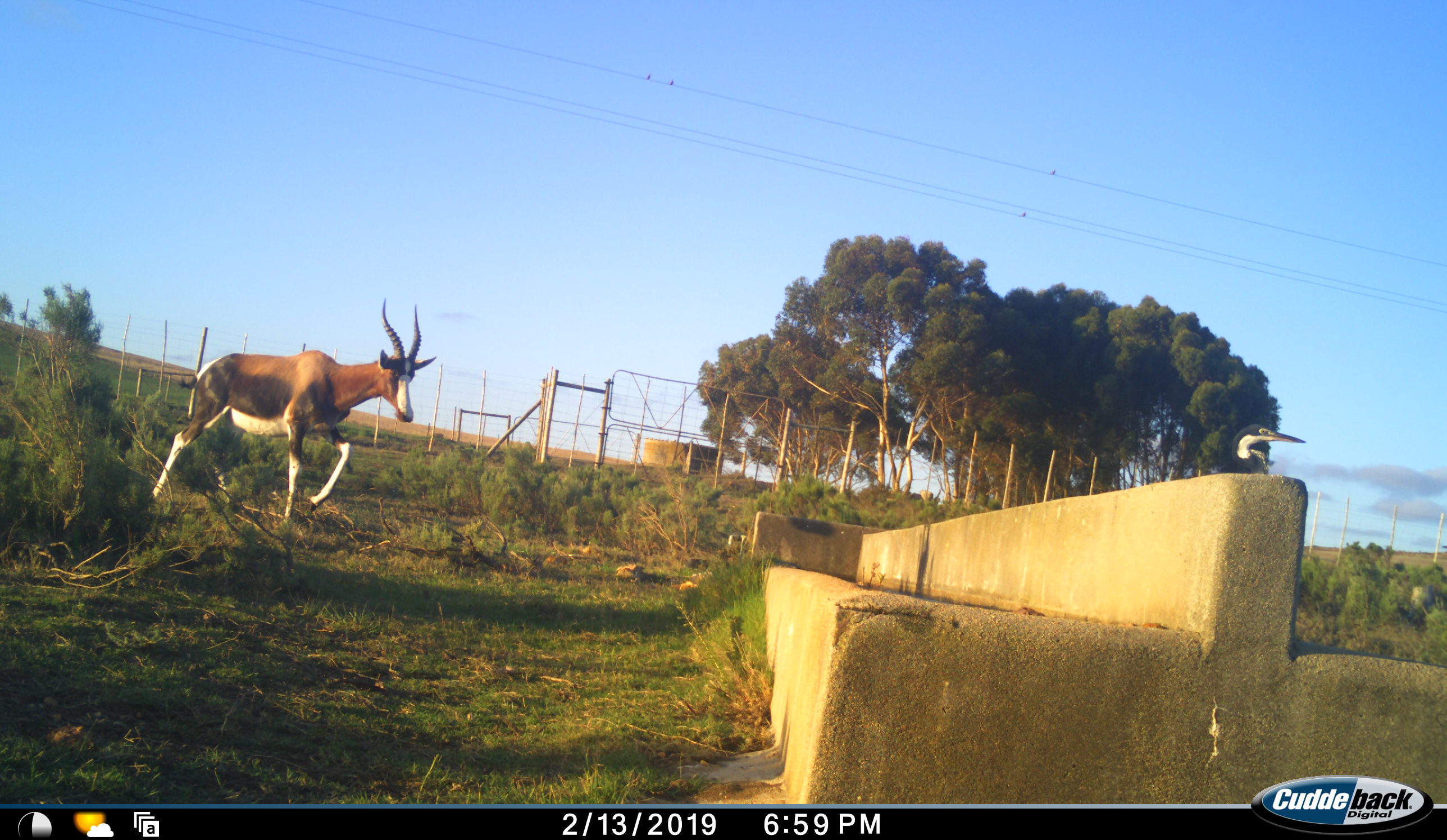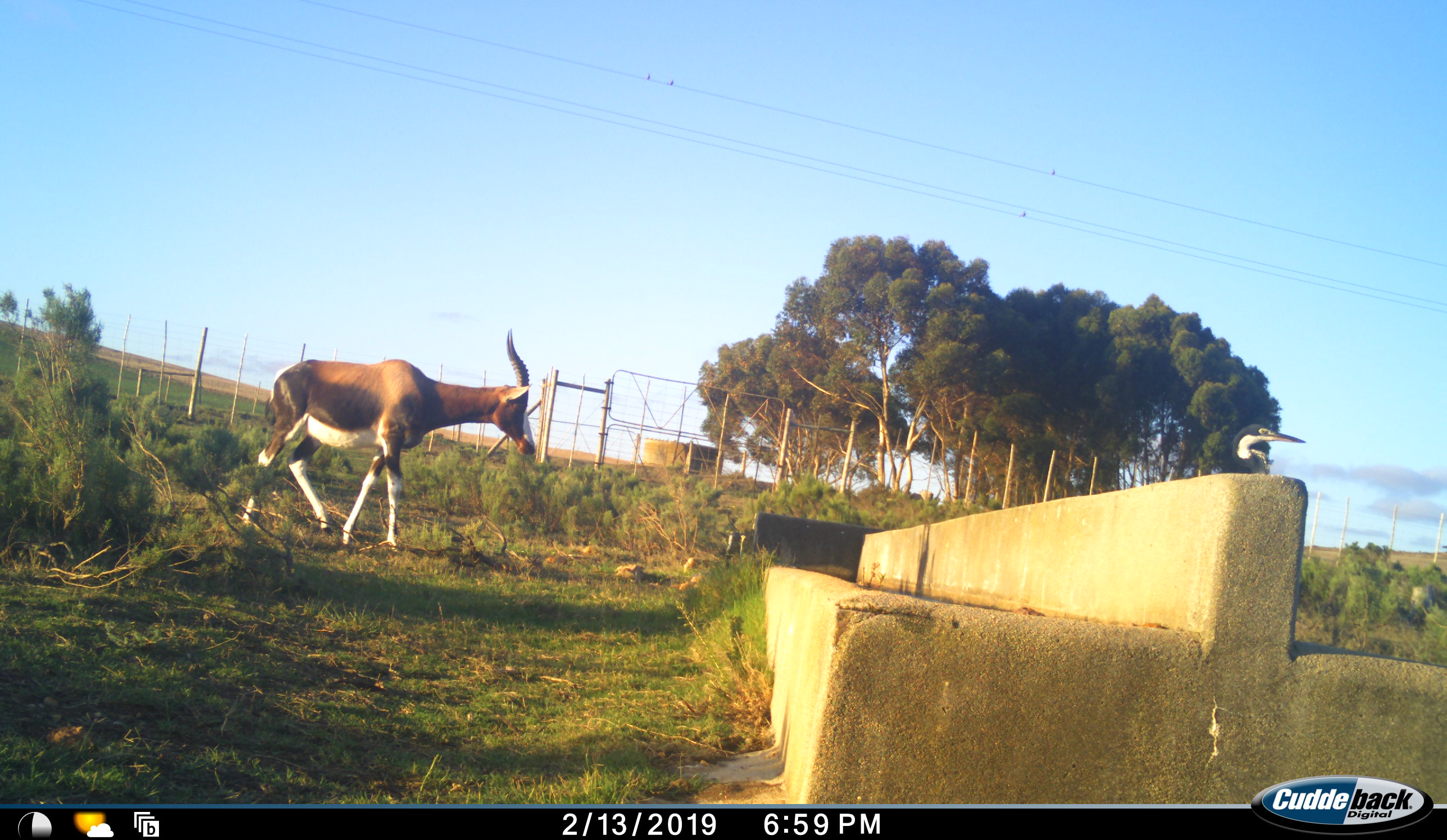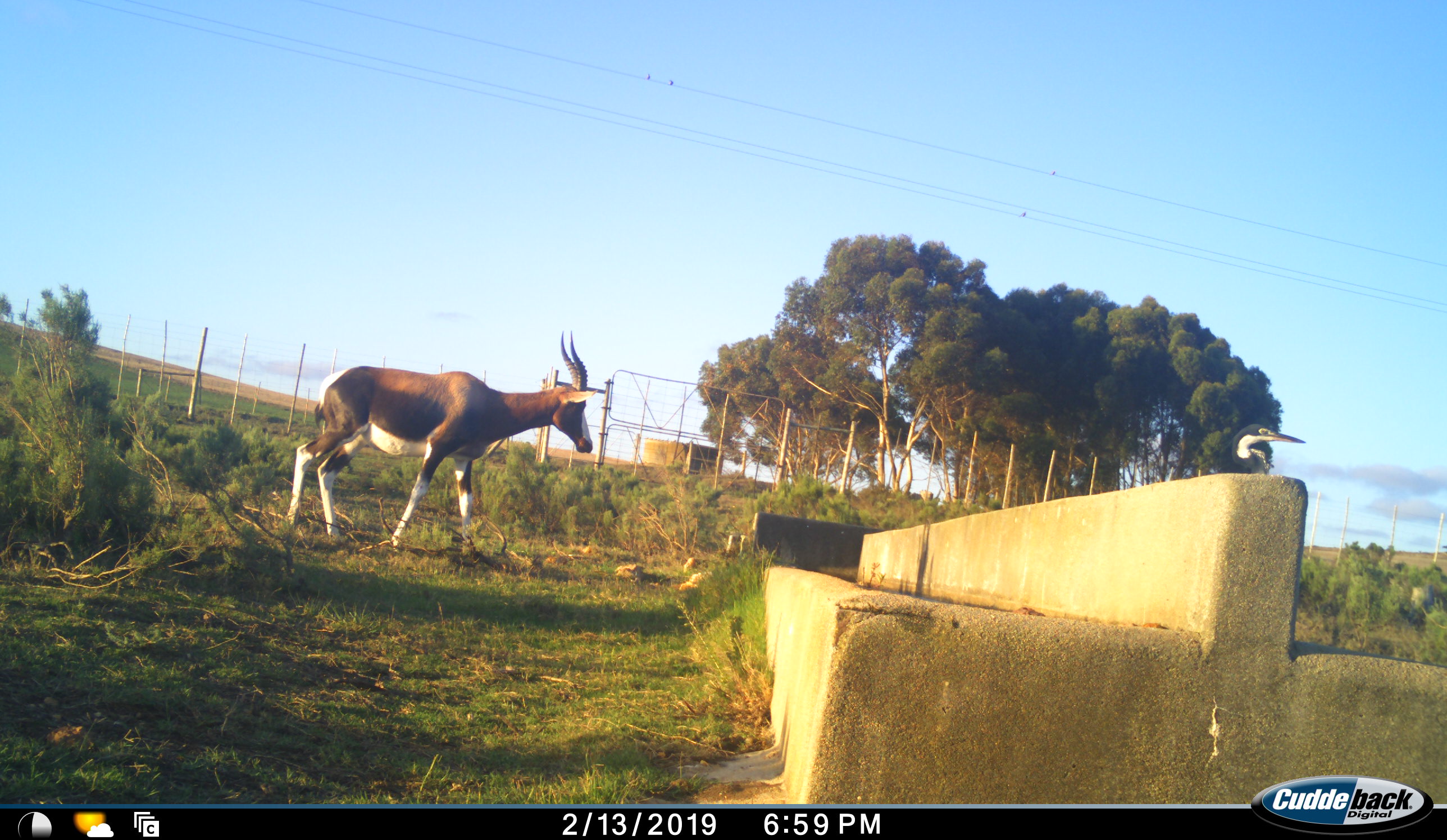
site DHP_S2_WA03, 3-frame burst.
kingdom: Animalia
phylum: Chordata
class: Mammalia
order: Artiodactyla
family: Bovidae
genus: Damaliscus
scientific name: Damaliscus pygargus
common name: bontebok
Bontebok (Damaliscus pygargus), count 1. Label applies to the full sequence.